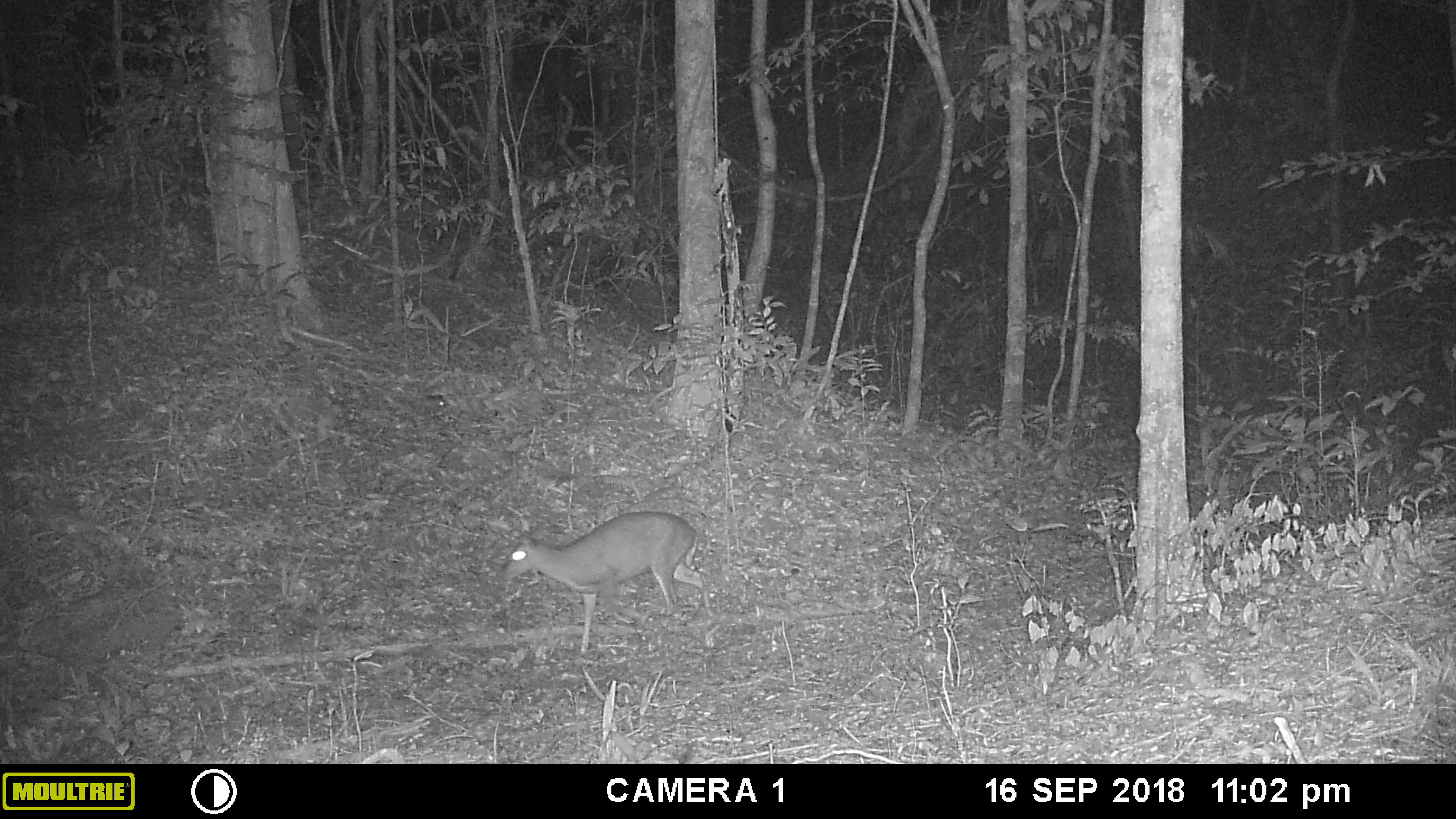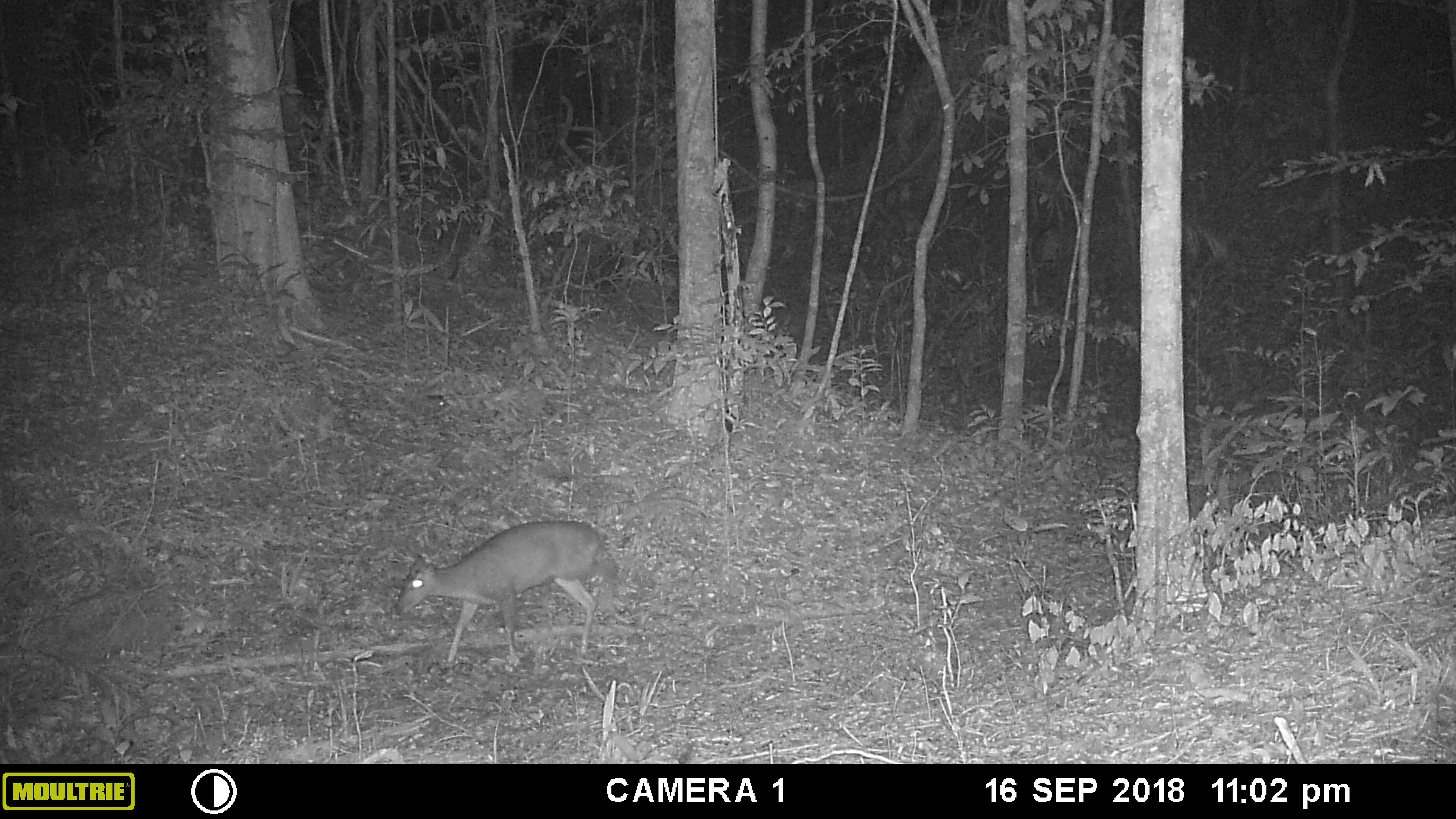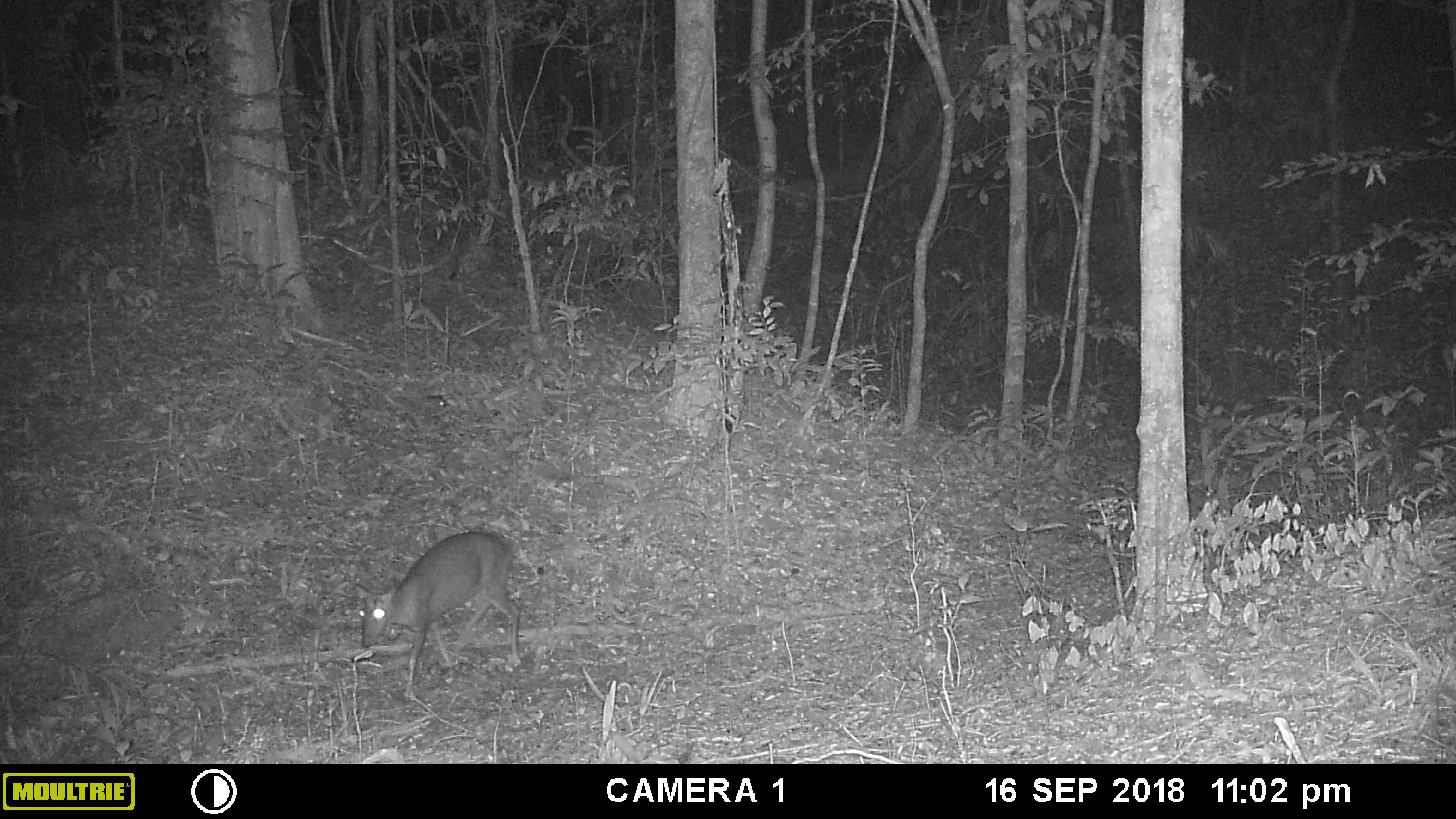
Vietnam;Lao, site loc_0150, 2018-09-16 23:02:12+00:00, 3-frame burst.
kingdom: Animalia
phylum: Chordata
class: Mammalia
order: Artiodactyla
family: Cervidae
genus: Muntiacus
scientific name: Muntiacus vuquangensis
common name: large-antlered muntjac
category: large antlered muntjac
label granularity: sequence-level